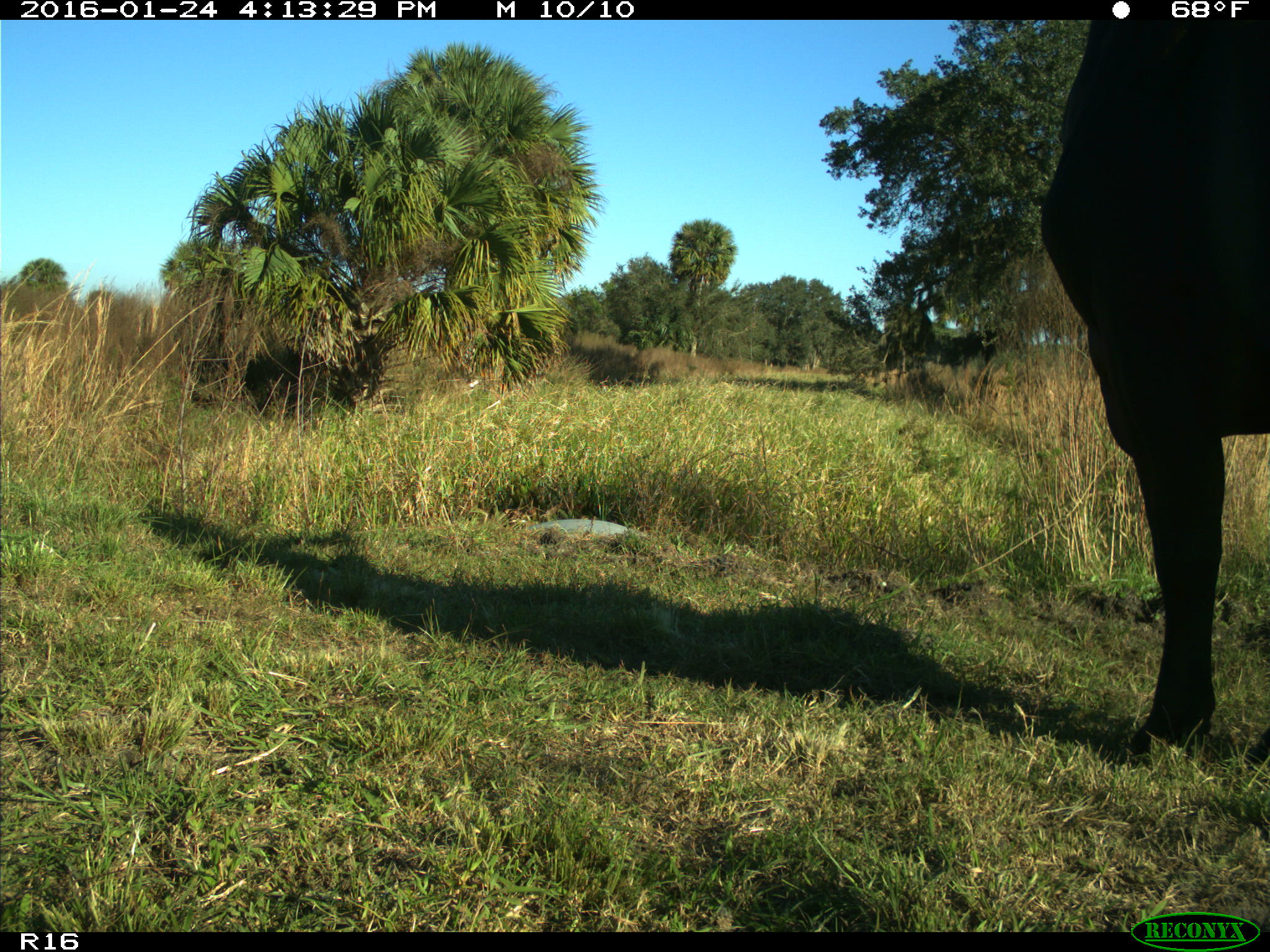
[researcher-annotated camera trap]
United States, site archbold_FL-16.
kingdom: Animalia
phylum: Chordata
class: Mammalia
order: Artiodactyla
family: Bovidae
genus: Bos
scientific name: Bos taurus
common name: domestic cow